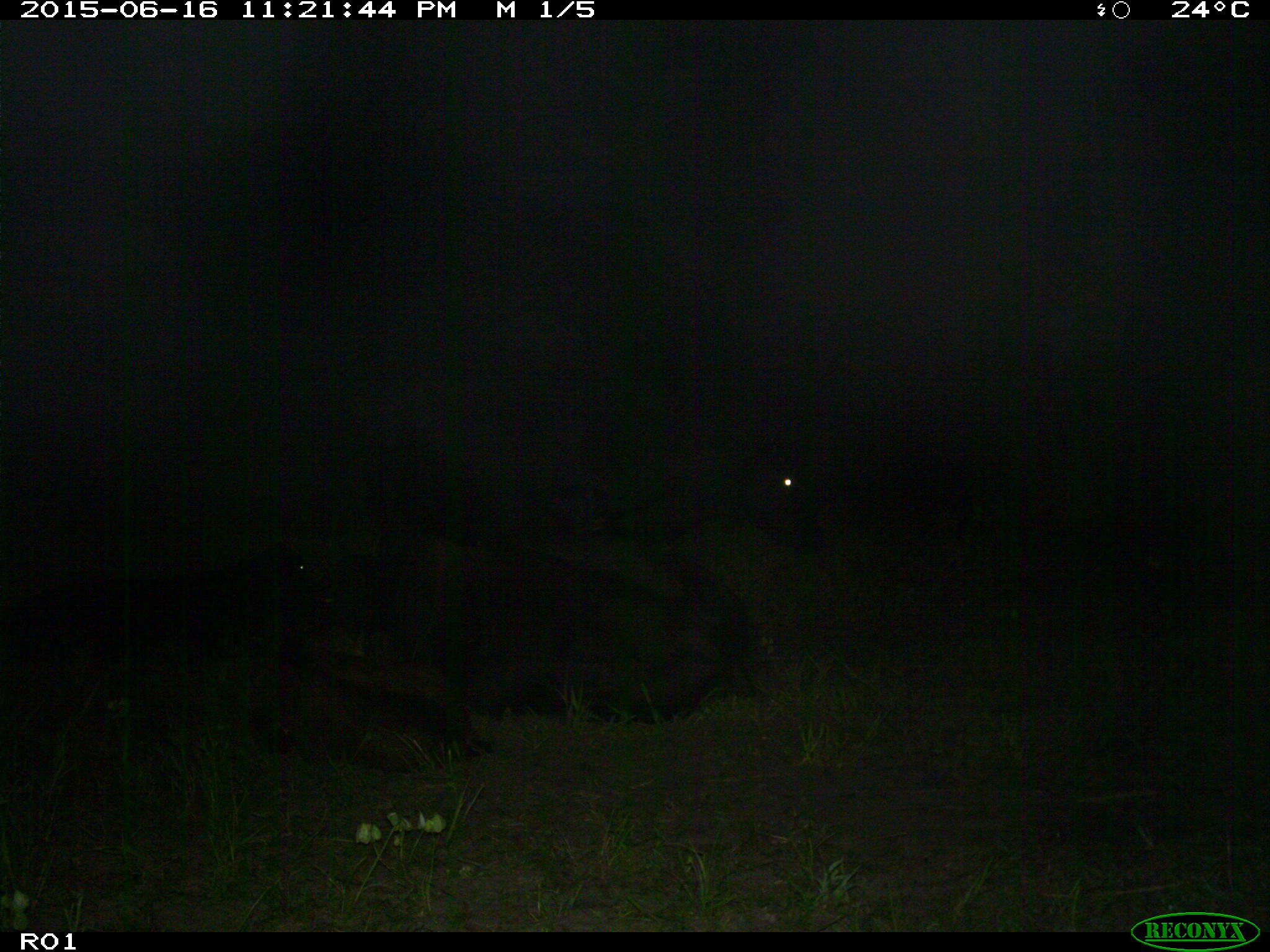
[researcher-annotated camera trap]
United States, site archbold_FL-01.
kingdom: Animalia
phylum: Chordata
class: Mammalia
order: Artiodactyla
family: Bovidae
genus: Bos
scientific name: Bos taurus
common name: domestic cow